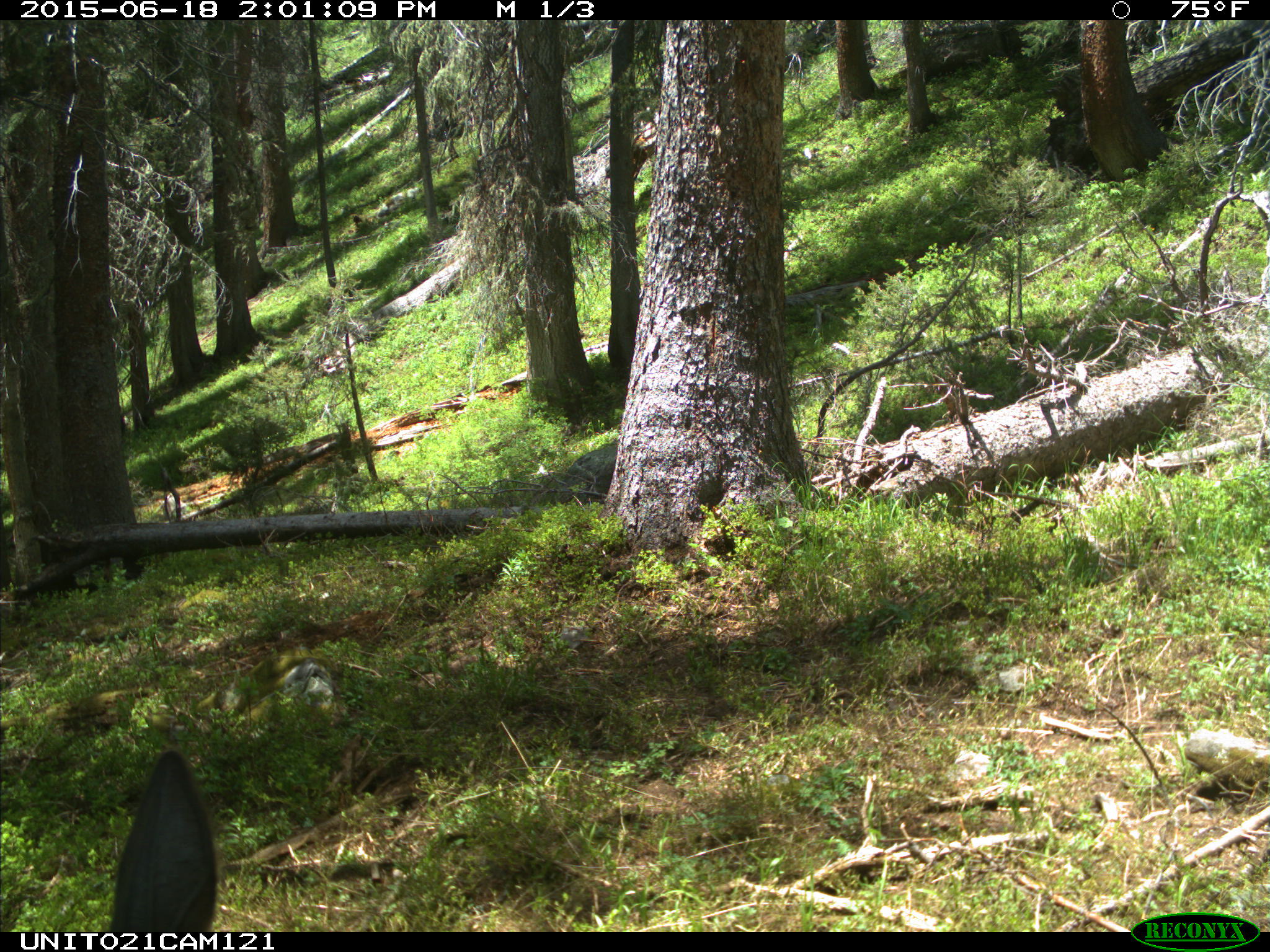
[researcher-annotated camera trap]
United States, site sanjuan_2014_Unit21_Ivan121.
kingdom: Animalia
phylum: Chordata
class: Mammalia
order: Artiodactyla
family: Cervidae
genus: Cervus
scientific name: Cervus elaphus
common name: red deer